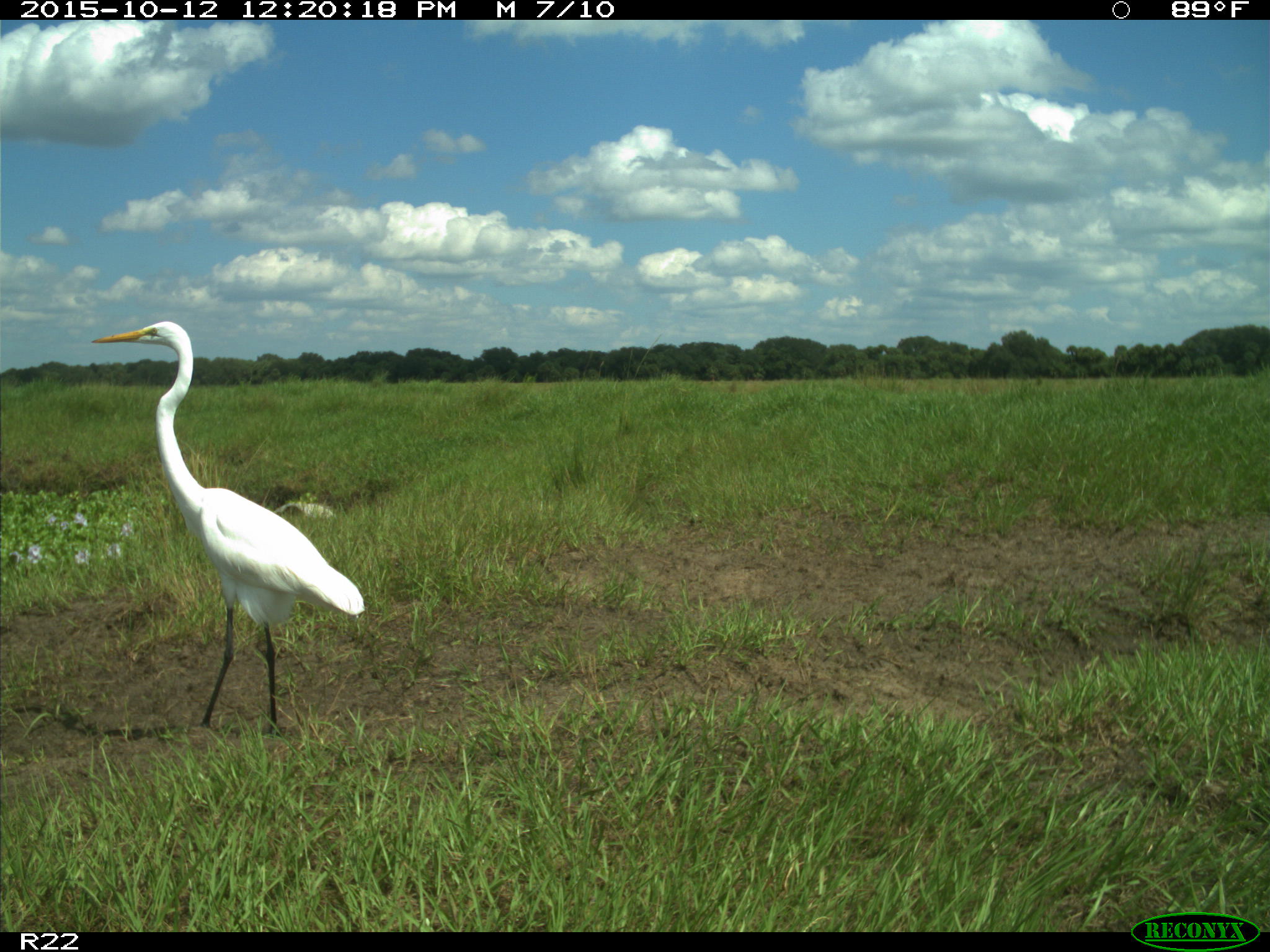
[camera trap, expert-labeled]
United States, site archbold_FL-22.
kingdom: Animalia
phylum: Chordata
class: Aves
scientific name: Aves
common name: birds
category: unidentified bird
Unidentified bird (birds) (Aves).